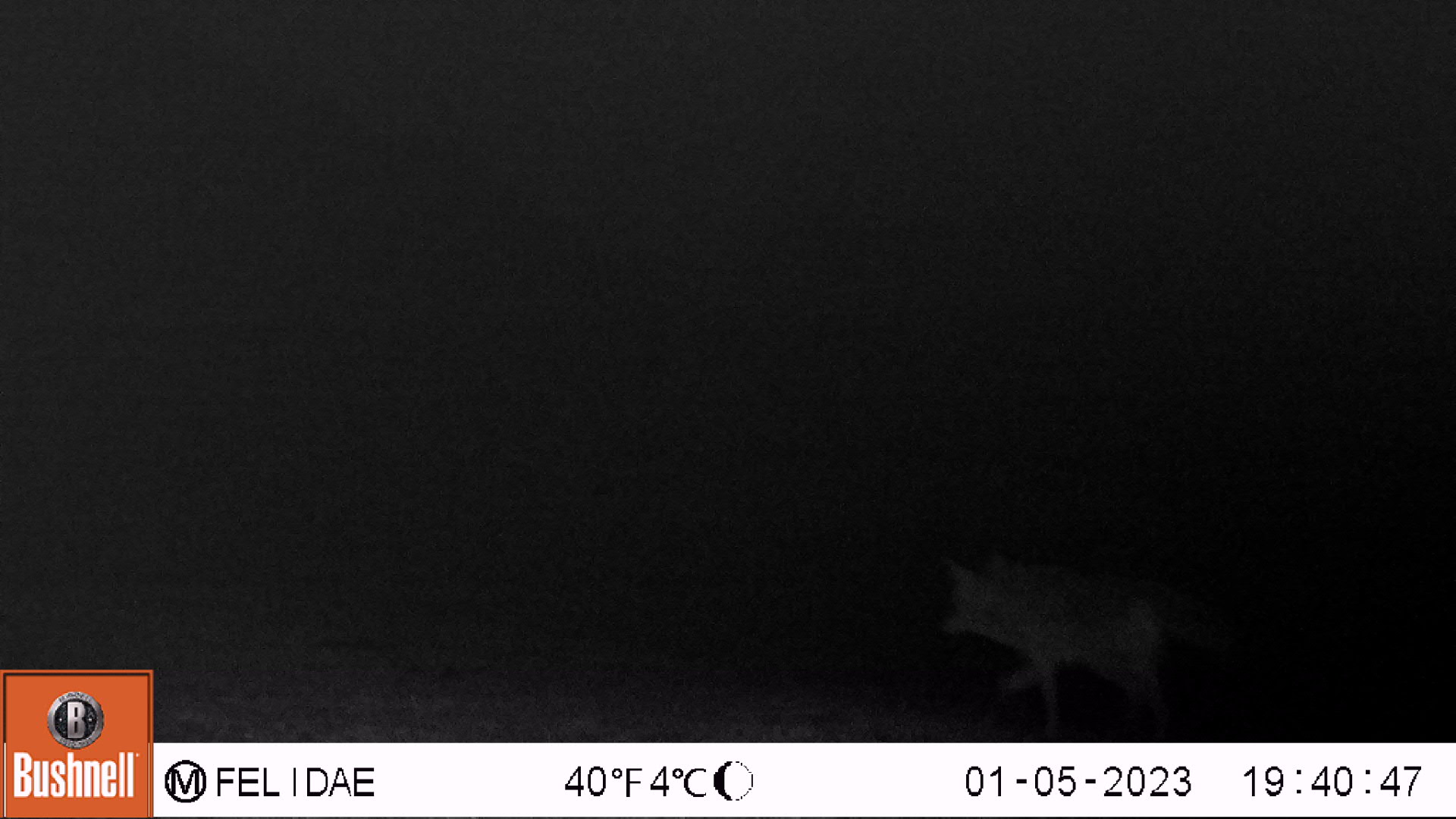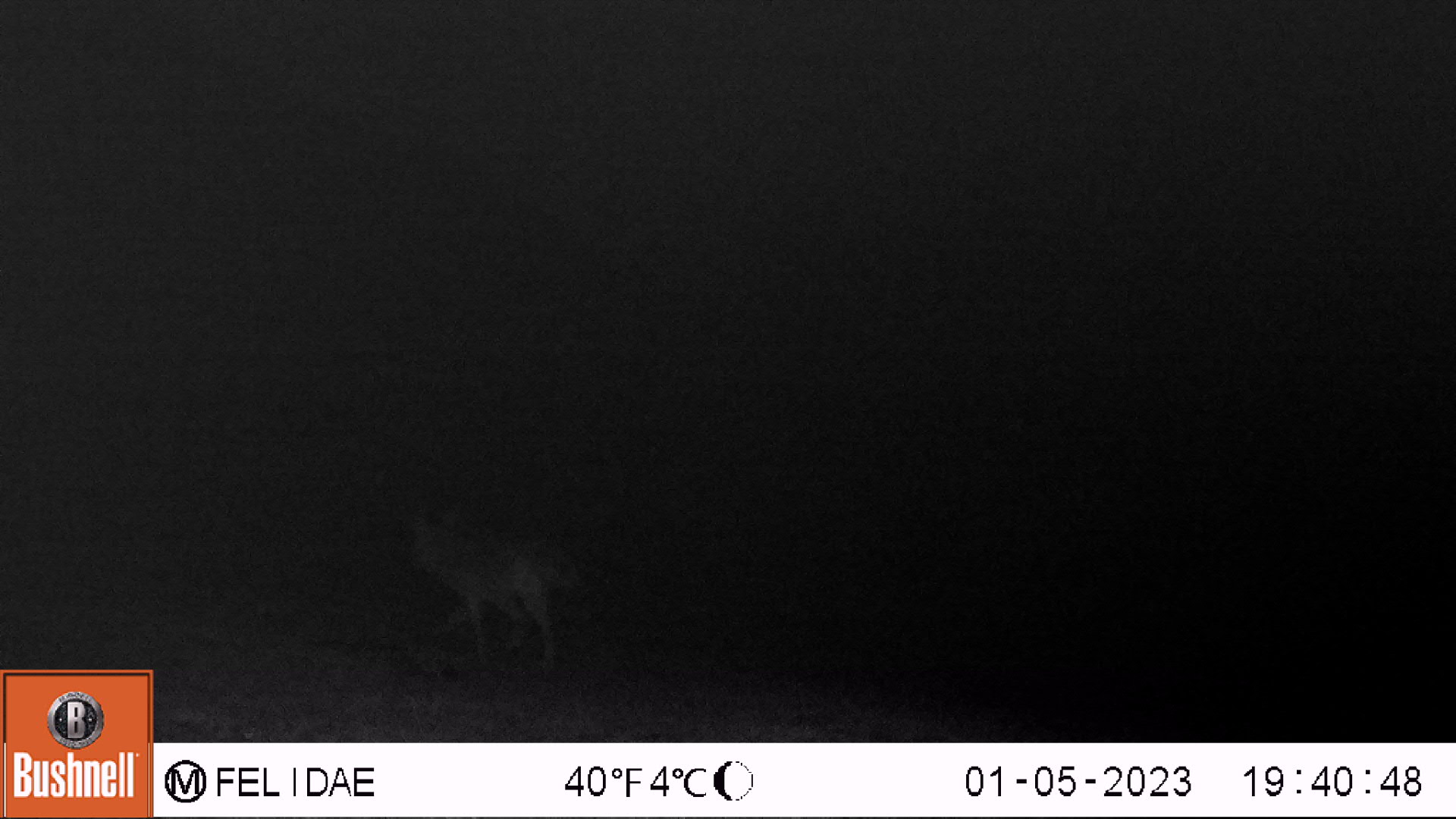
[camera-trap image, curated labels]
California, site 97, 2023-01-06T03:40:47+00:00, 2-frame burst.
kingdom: Animalia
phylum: Chordata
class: Mammalia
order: Carnivora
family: Canidae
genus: Canis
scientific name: Canis latrans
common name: coyote